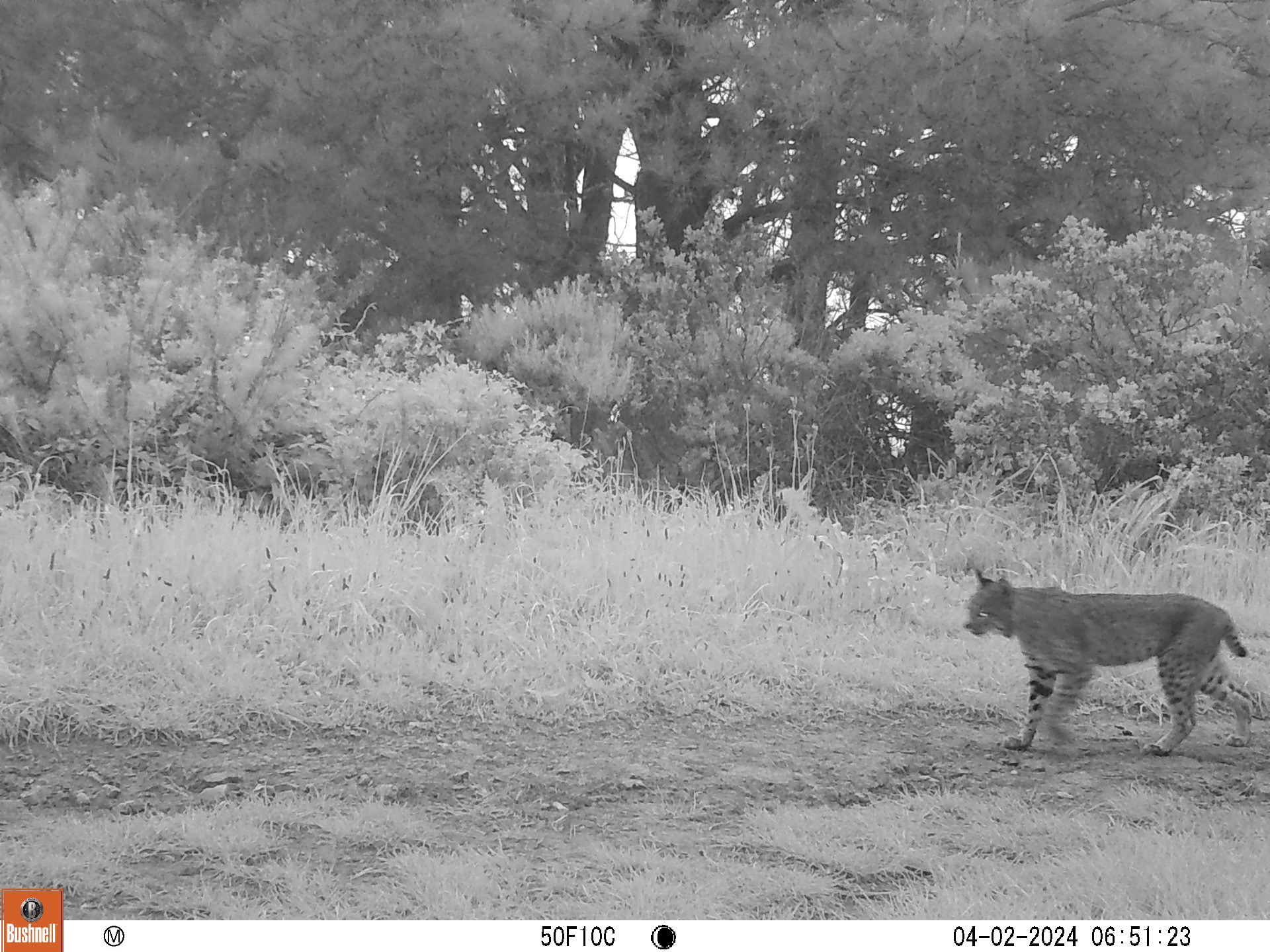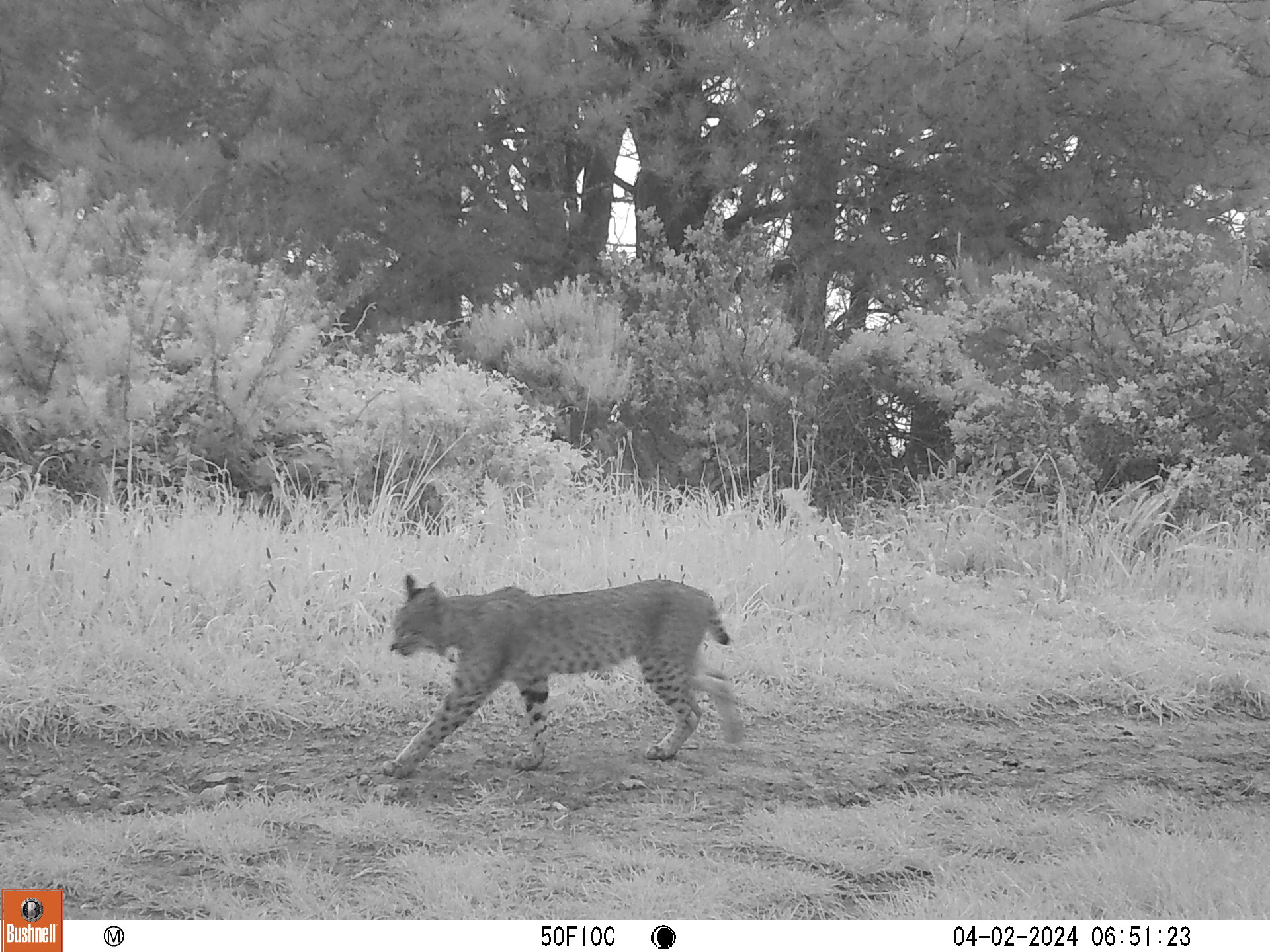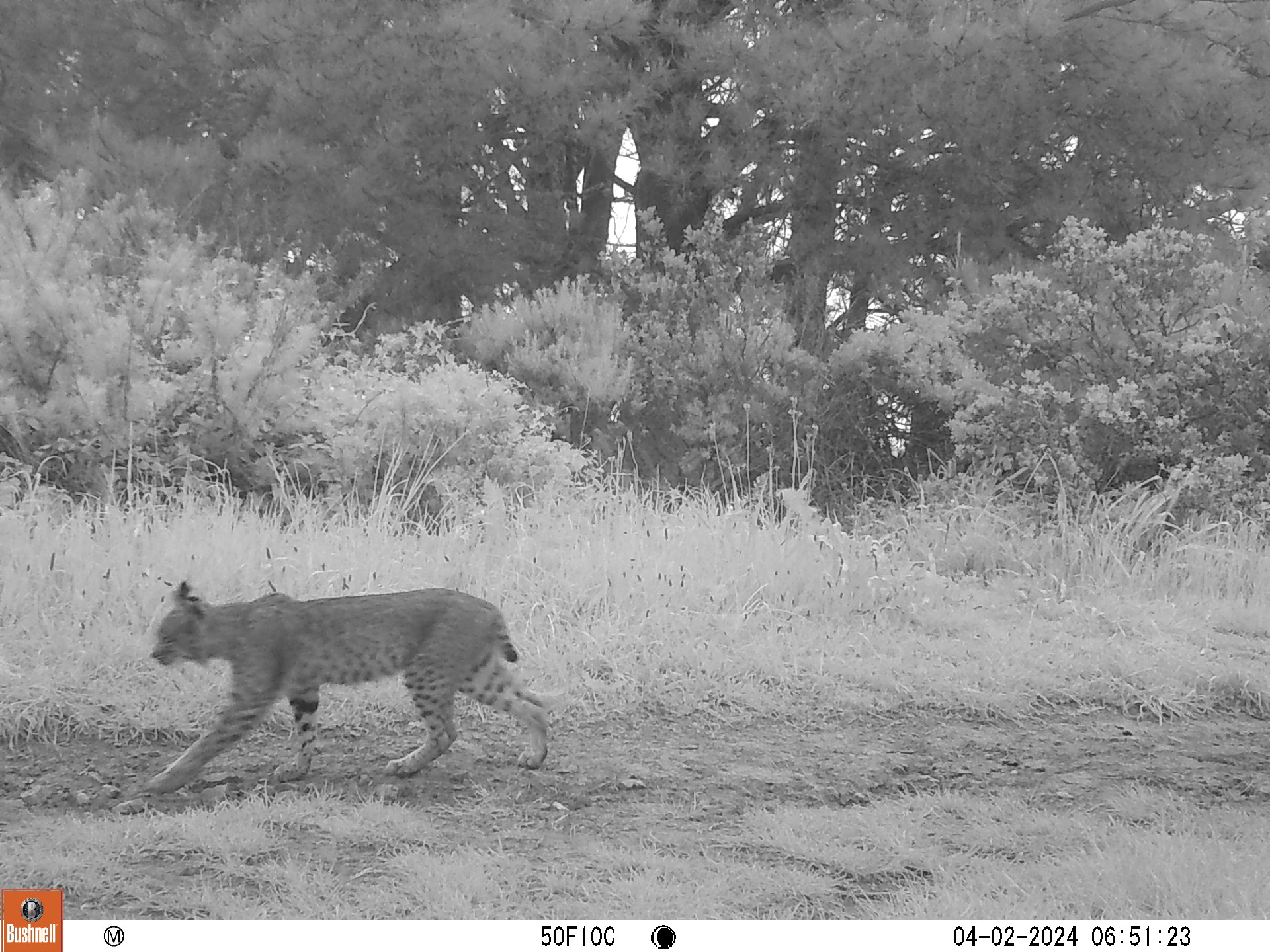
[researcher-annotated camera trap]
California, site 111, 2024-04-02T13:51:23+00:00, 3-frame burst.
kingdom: Animalia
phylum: Chordata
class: Mammalia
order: Carnivora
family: Felidae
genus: Lynx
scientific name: Lynx rufus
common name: bobcat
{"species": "bobcat (Lynx rufus)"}